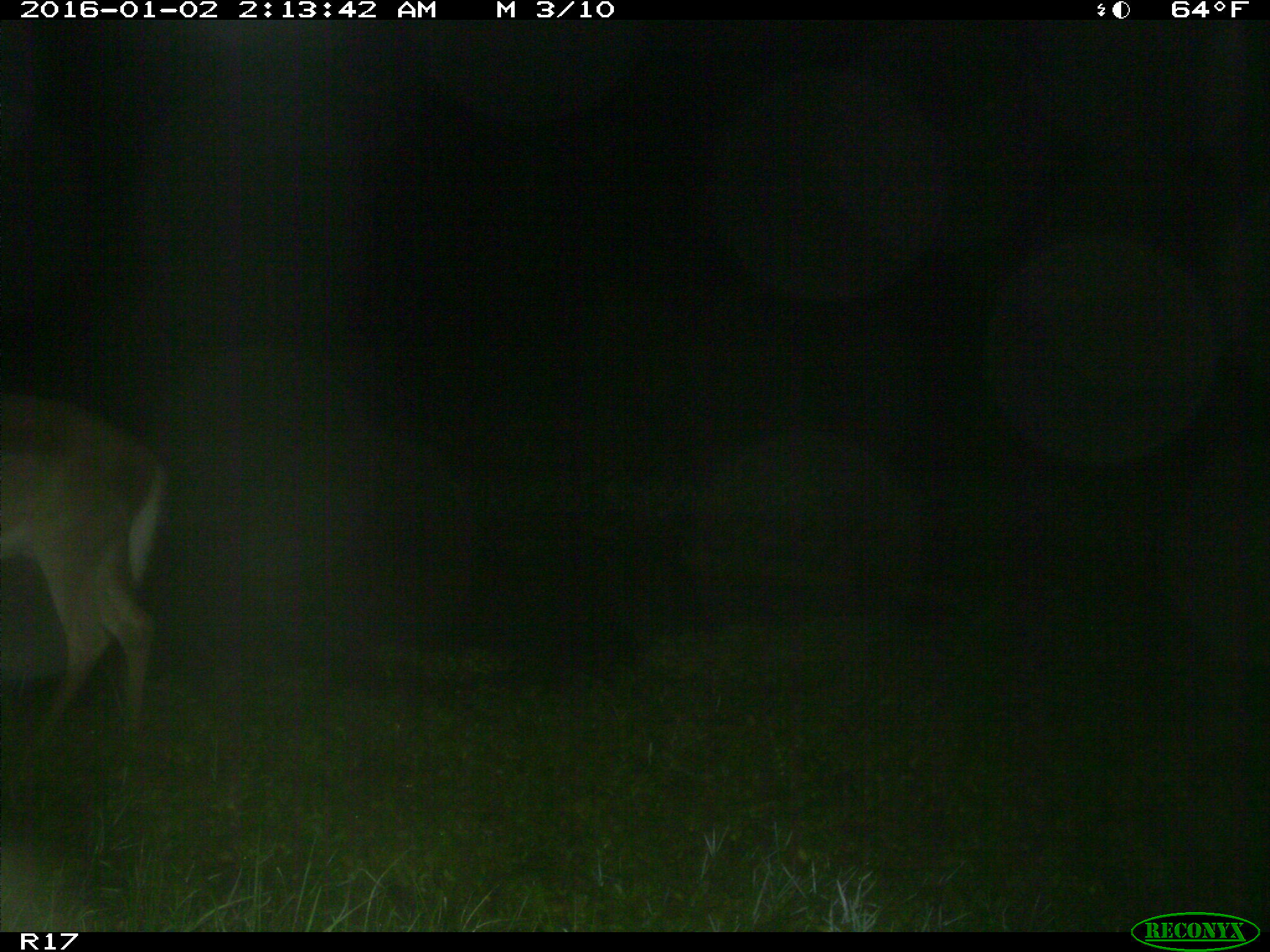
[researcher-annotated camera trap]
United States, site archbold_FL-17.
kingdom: Animalia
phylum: Chordata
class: Mammalia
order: Artiodactyla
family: Cervidae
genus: Odocoileus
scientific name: Odocoileus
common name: deer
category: unidentified deer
Unidentified deer (deer) (Odocoileus).